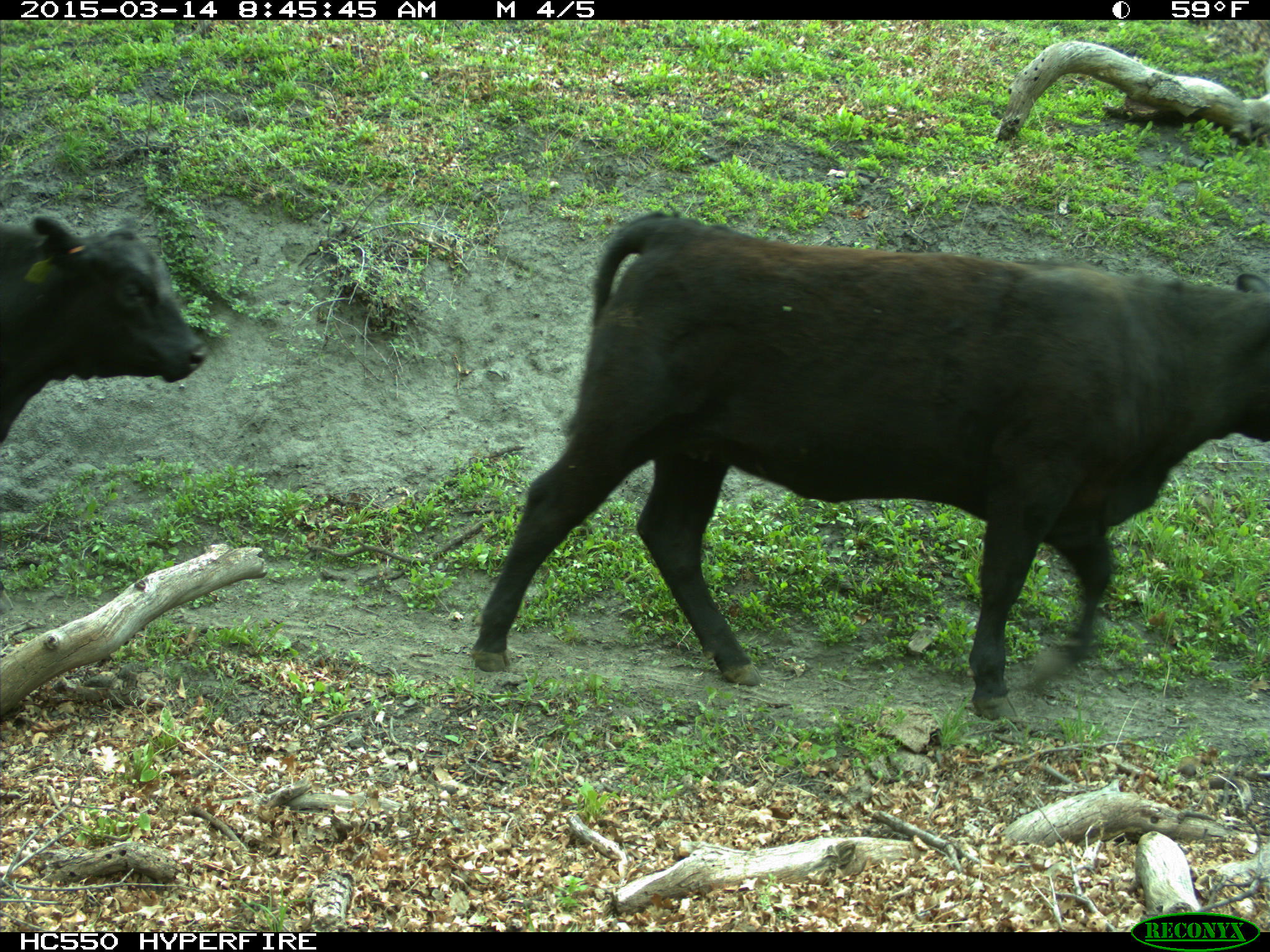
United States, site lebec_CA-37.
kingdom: Animalia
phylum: Chordata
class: Mammalia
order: Artiodactyla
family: Bovidae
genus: Bos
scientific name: Bos taurus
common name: domestic cow